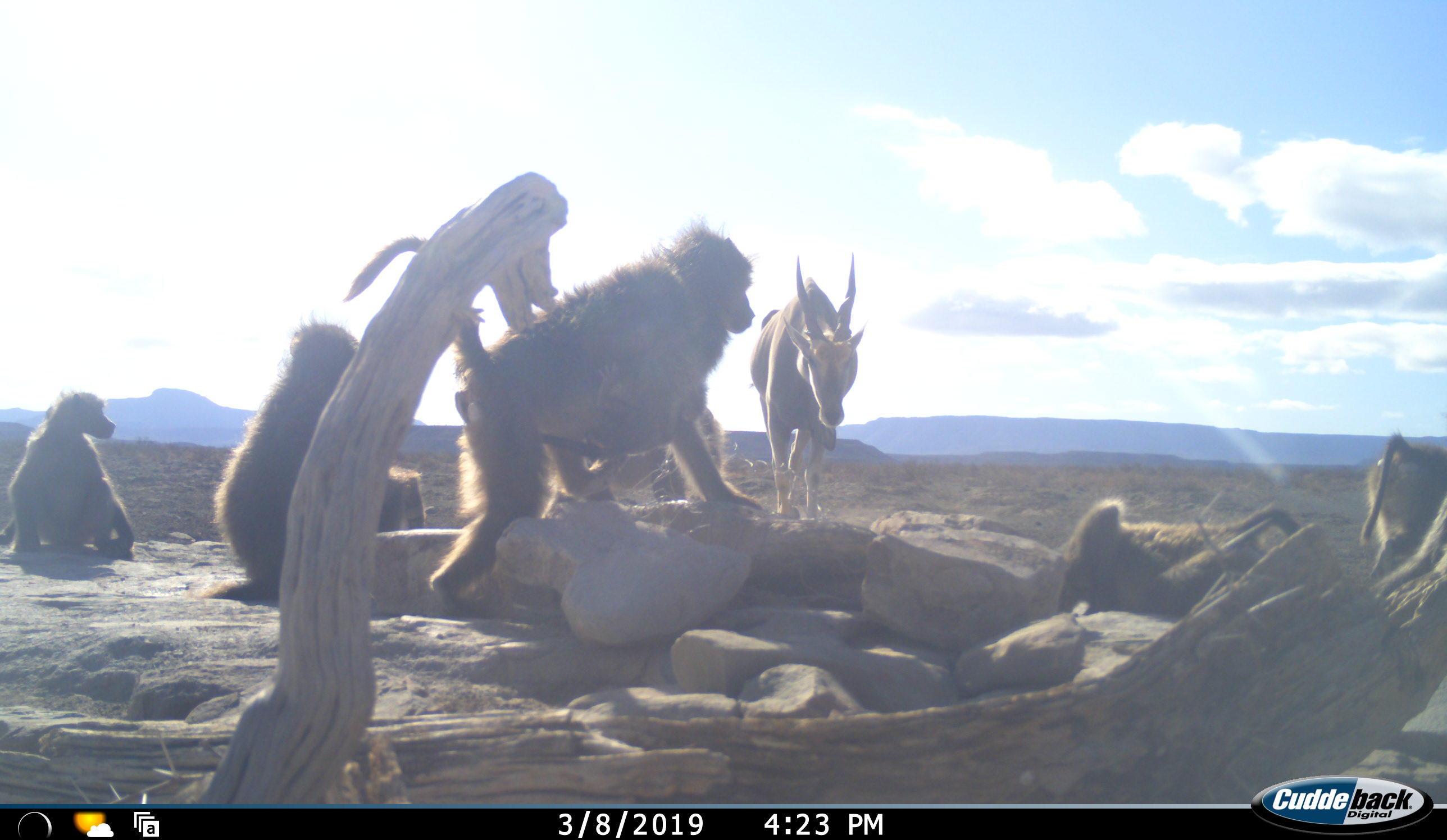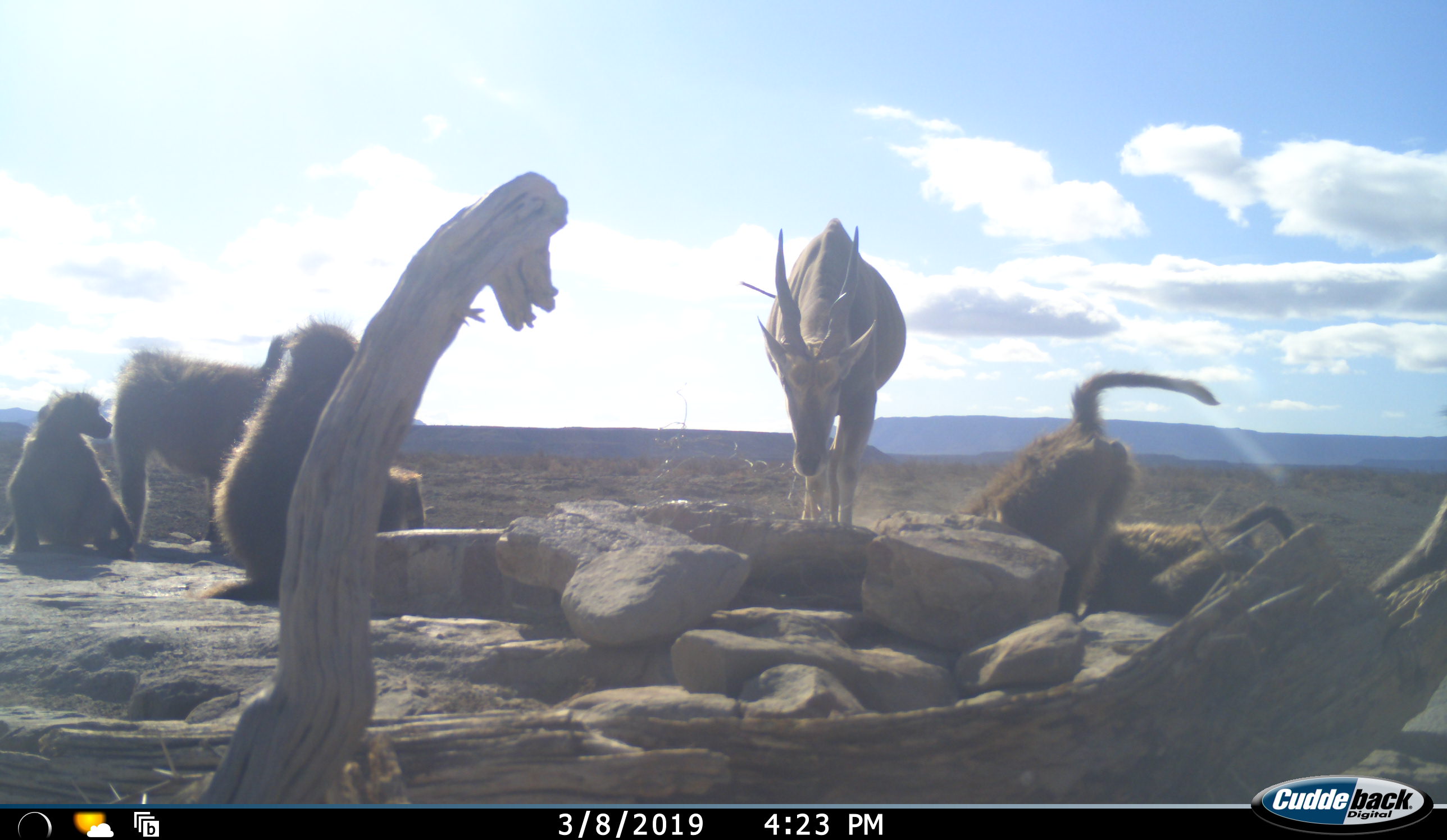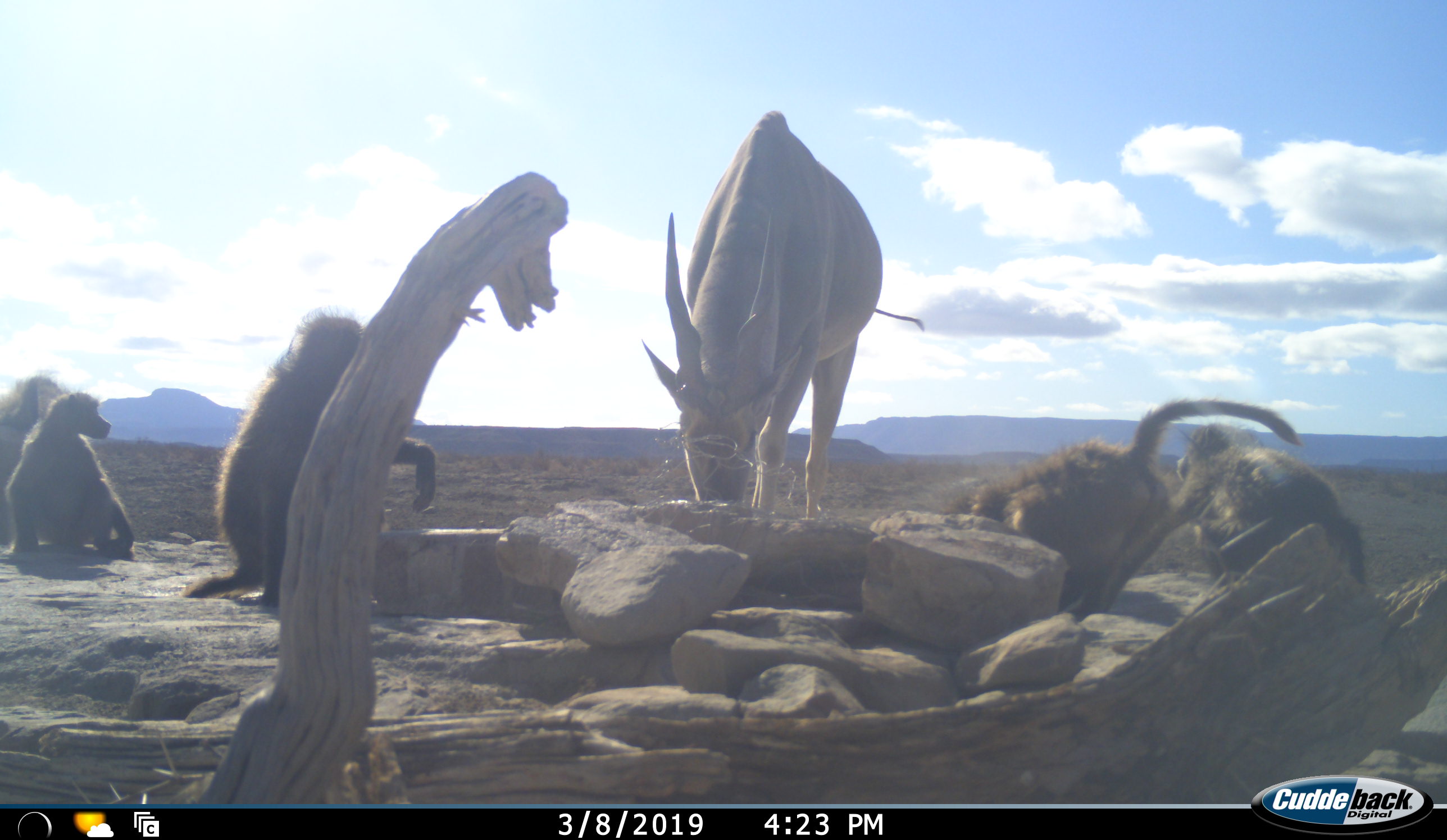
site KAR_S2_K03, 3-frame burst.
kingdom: Animalia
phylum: Chordata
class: Mammalia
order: Primates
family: Cercopithecidae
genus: Papio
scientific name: Papio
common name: baboon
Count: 6.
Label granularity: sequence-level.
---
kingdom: Animalia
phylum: Chordata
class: Mammalia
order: Artiodactyla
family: Bovidae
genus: Tragelaphus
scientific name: Tragelaphus oryx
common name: eland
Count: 1.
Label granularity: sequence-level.